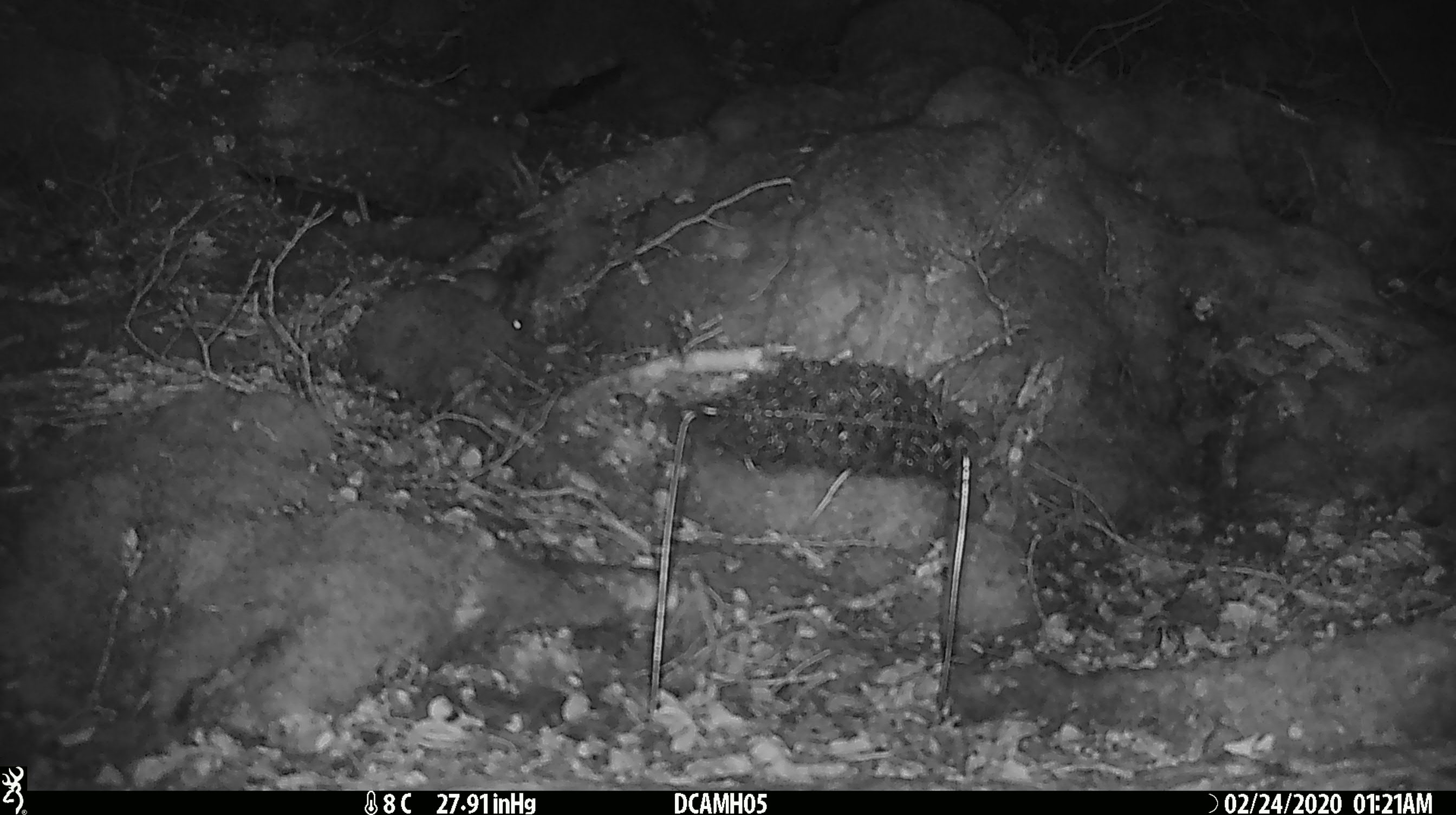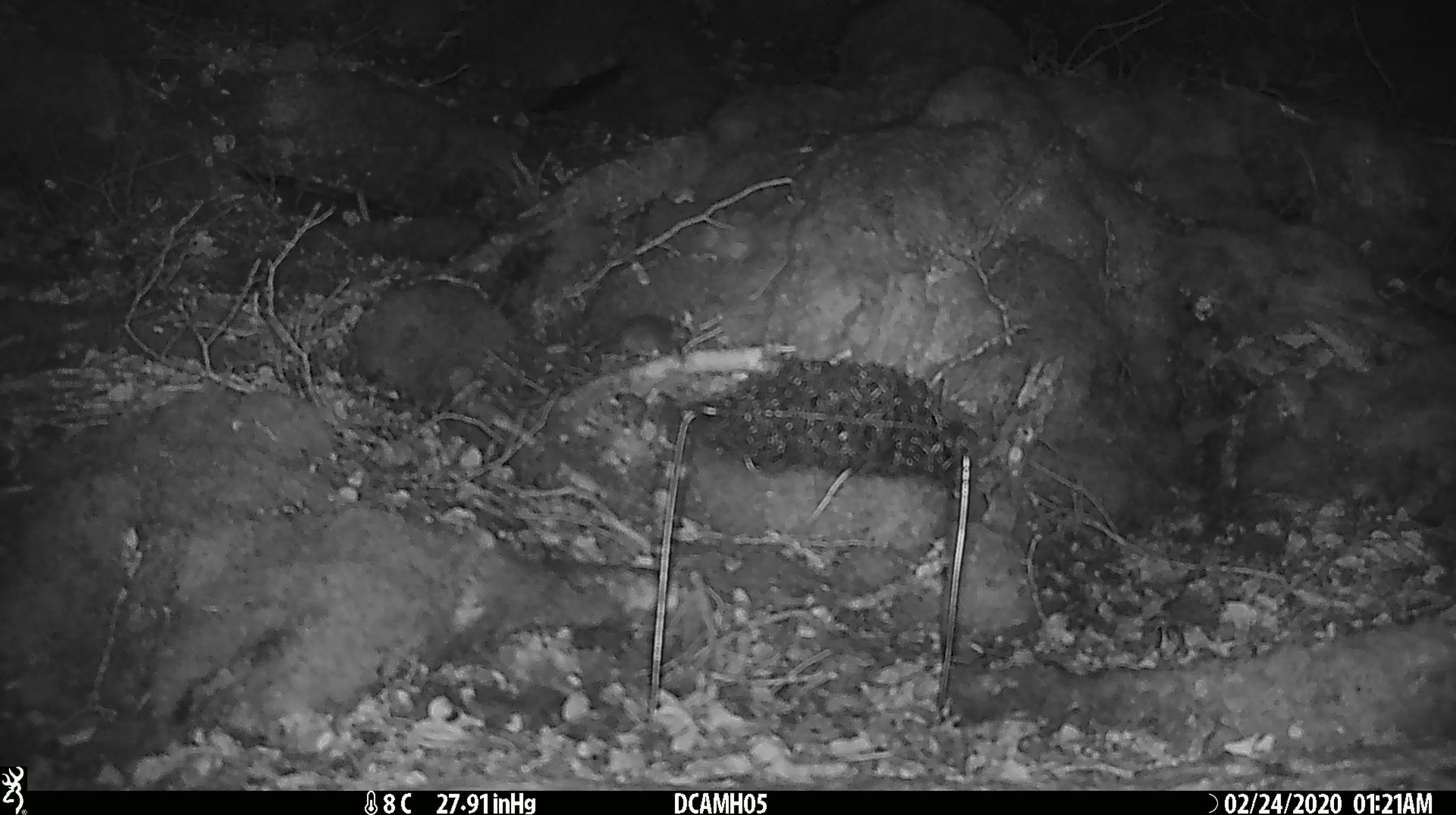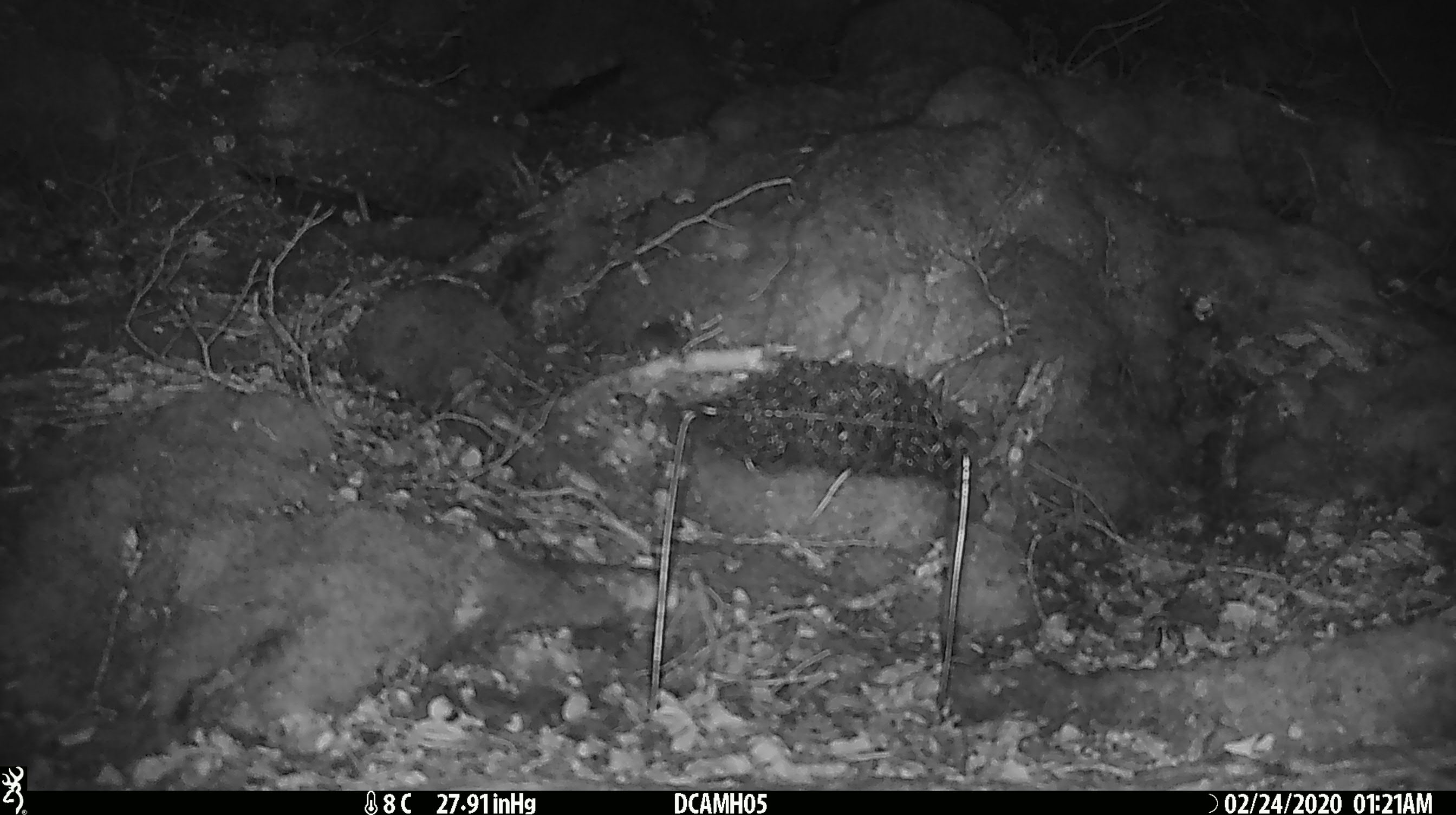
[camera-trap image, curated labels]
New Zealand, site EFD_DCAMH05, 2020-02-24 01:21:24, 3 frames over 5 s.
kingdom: Animalia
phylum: Chordata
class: Mammalia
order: Rodentia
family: Muridae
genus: Mus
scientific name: Mus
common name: mouse